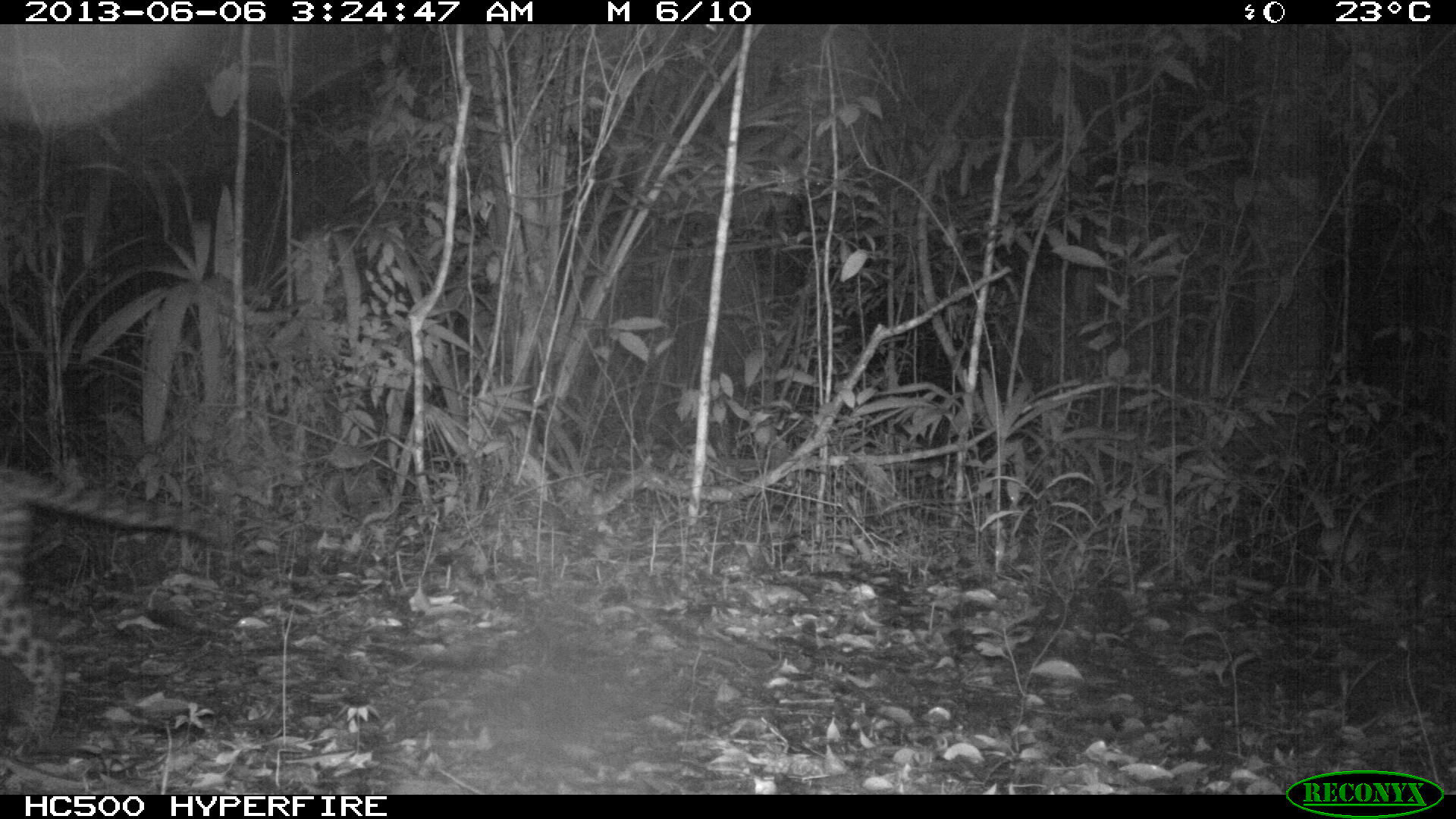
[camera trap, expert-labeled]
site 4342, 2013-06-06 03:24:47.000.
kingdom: Animalia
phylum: Chordata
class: Mammalia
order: Carnivora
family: Felidae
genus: Leopardus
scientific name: Leopardus pardalis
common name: ocelot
Leopardus pardalis (ocelot), count 1, sex female.